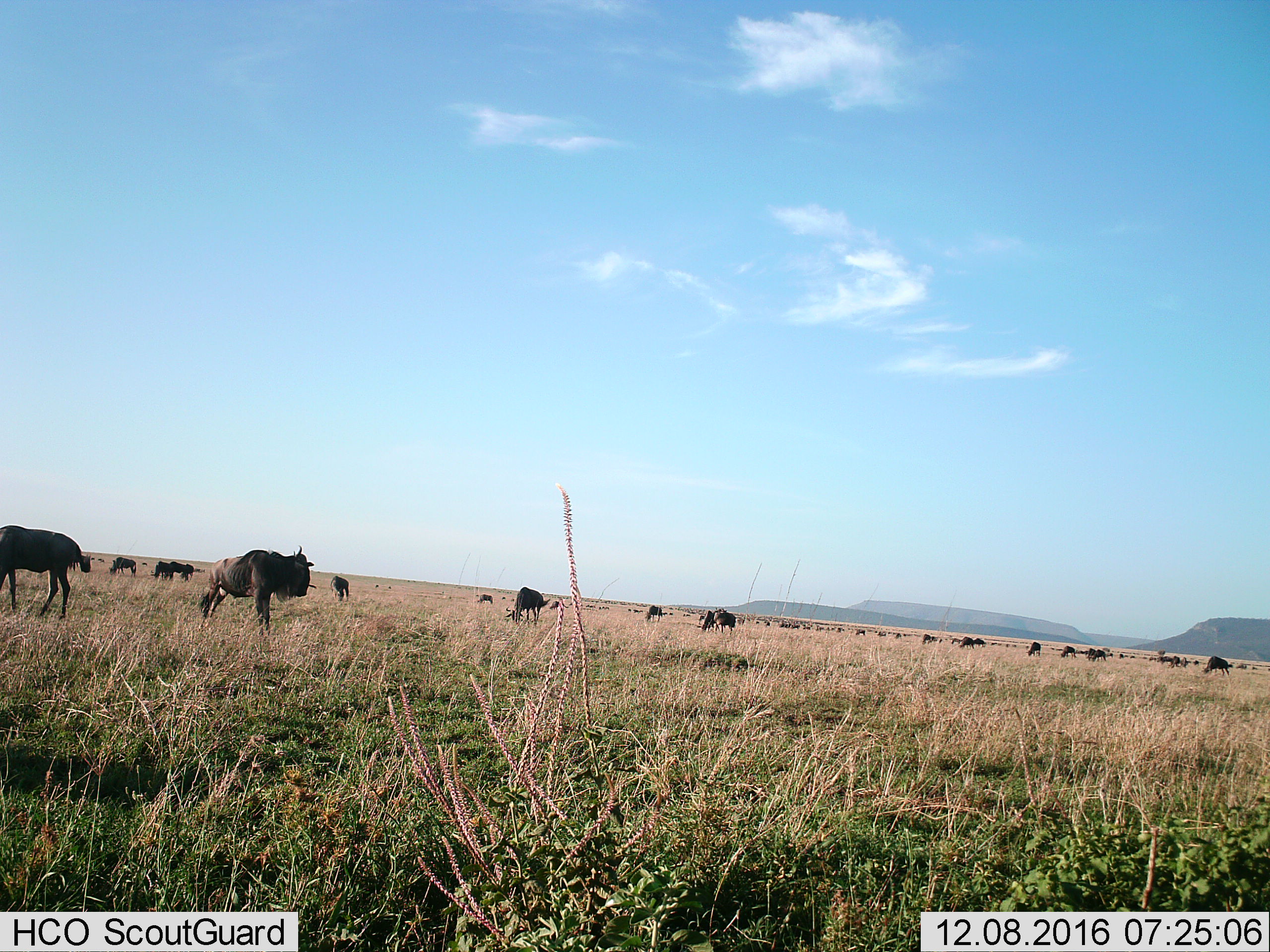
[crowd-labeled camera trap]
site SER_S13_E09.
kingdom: Animalia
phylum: Chordata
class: Mammalia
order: Artiodactyla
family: Bovidae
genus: Connochaetes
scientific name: Connochaetes taurinus taurinus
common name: blue wildebeest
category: wildebeestblue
Wildebeestblue (blue wildebeest) (Connochaetes taurinus taurinus), count 11-50. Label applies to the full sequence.